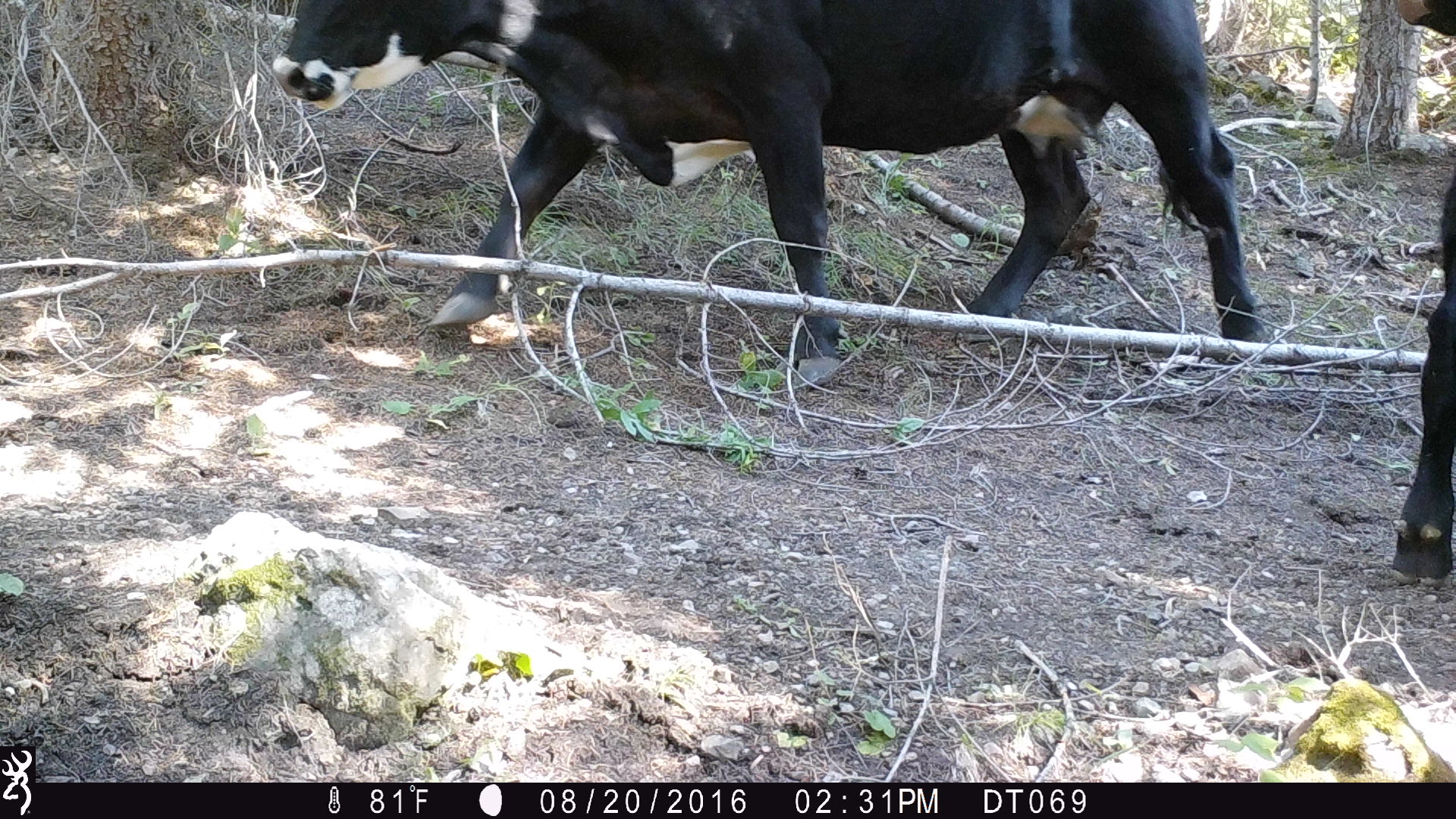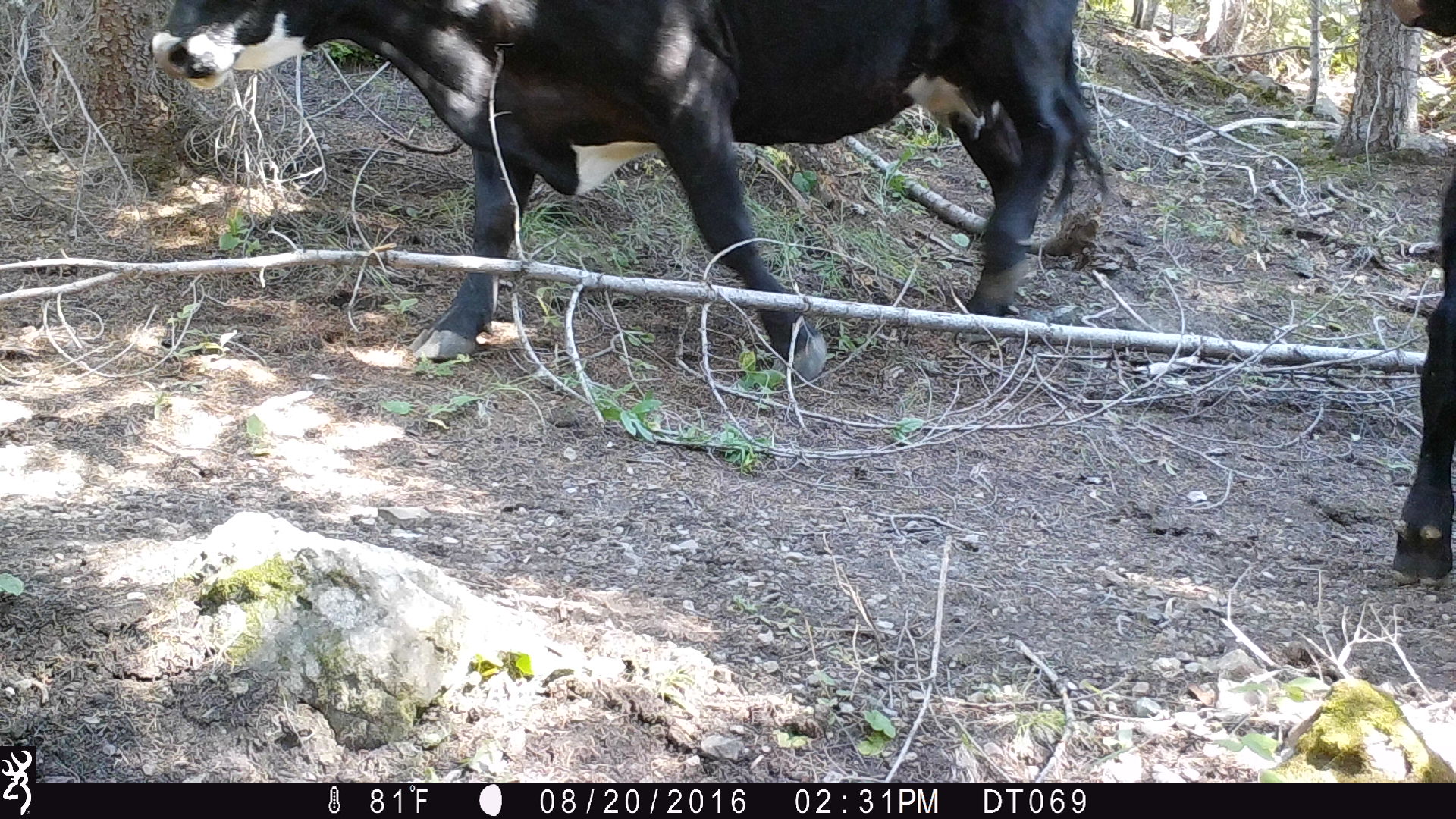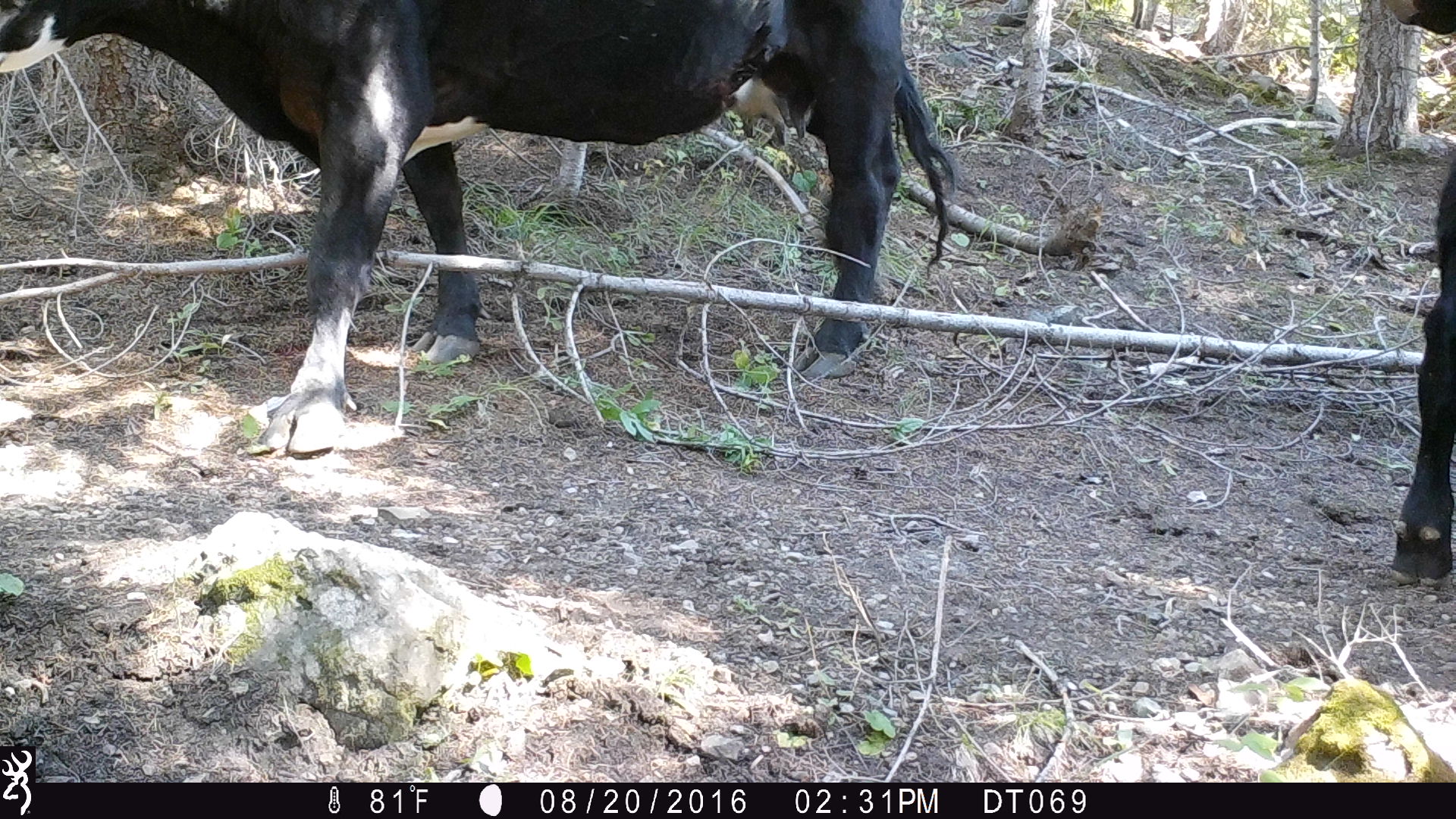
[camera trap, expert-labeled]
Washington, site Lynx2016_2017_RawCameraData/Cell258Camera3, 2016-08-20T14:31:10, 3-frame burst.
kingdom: Animalia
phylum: Chordata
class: Mammalia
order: Artiodactyla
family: Bovidae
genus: Bos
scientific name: Bos taurus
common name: domestic cattle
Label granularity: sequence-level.